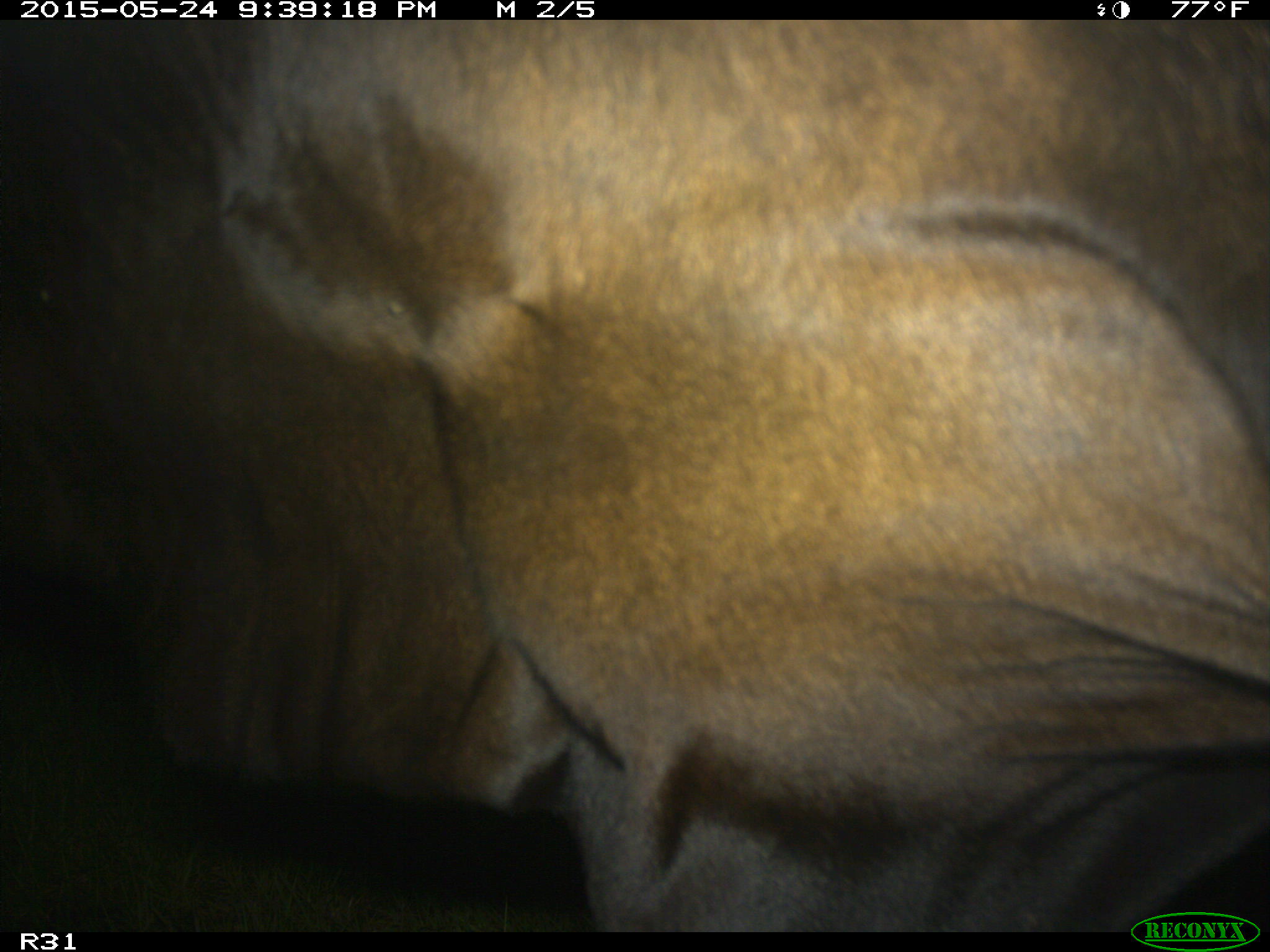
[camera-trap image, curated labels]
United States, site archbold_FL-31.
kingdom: Animalia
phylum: Chordata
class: Mammalia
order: Artiodactyla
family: Bovidae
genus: Bos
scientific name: Bos taurus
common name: domestic cow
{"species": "Bos taurus (domestic cow)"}